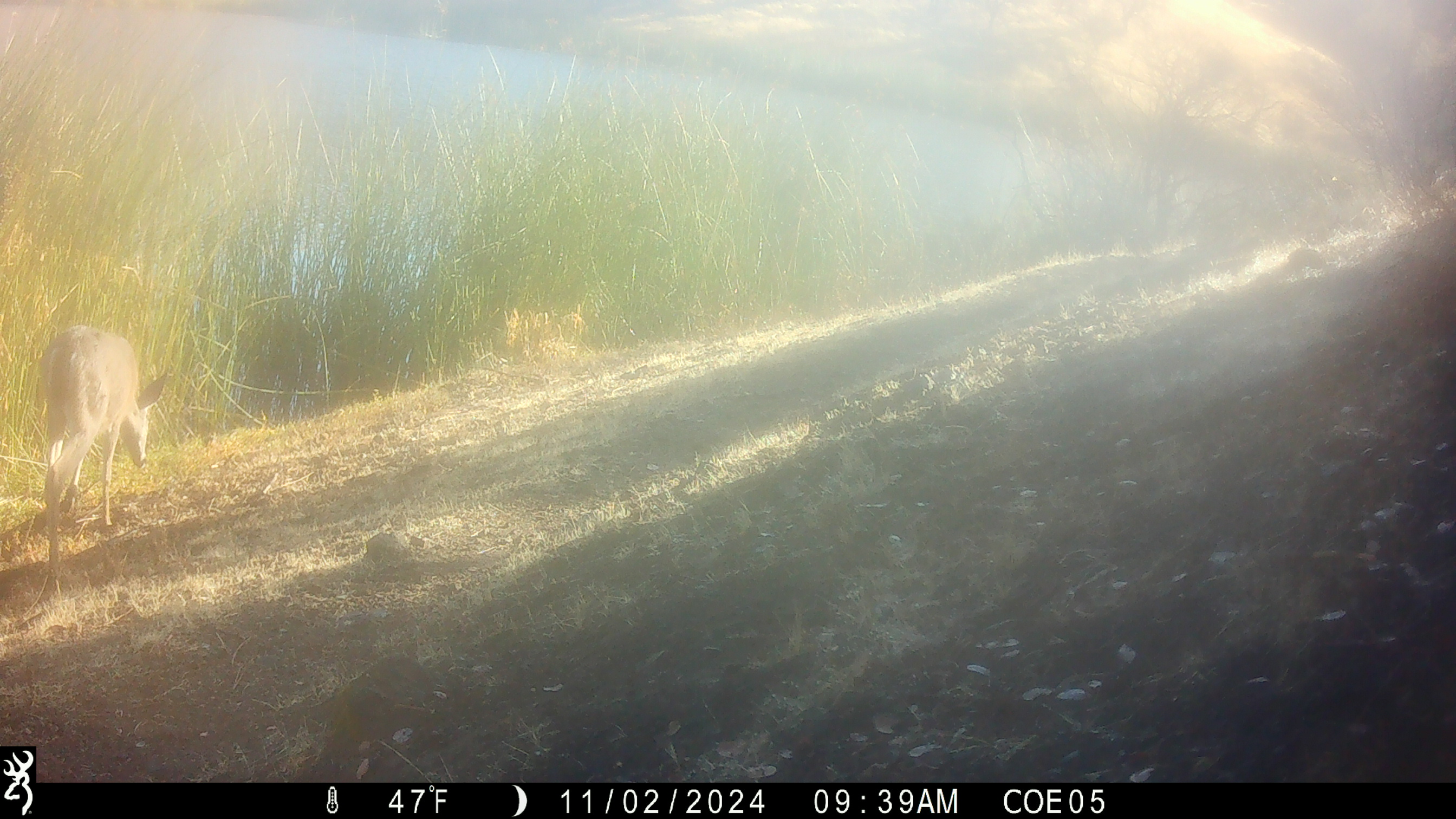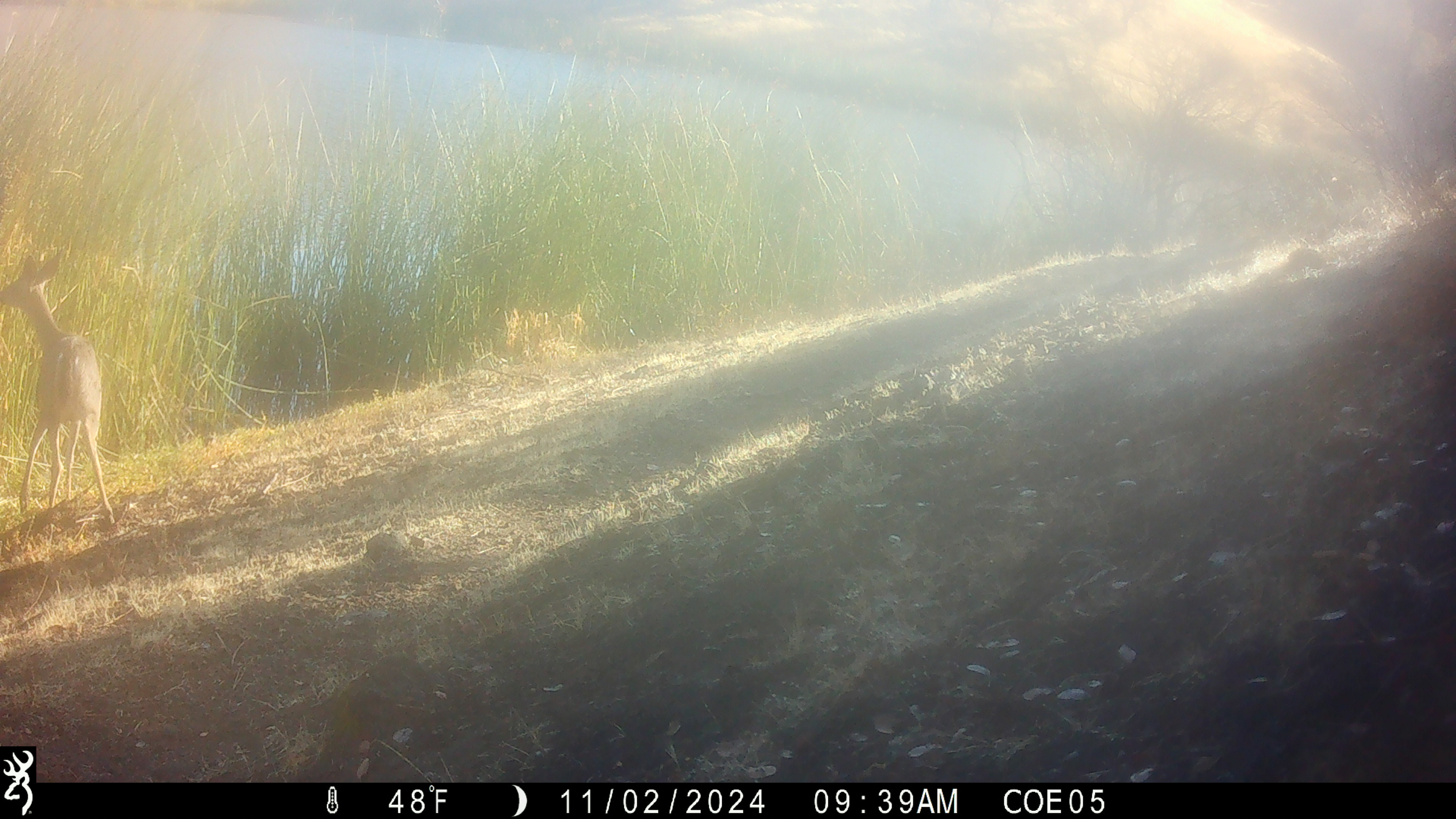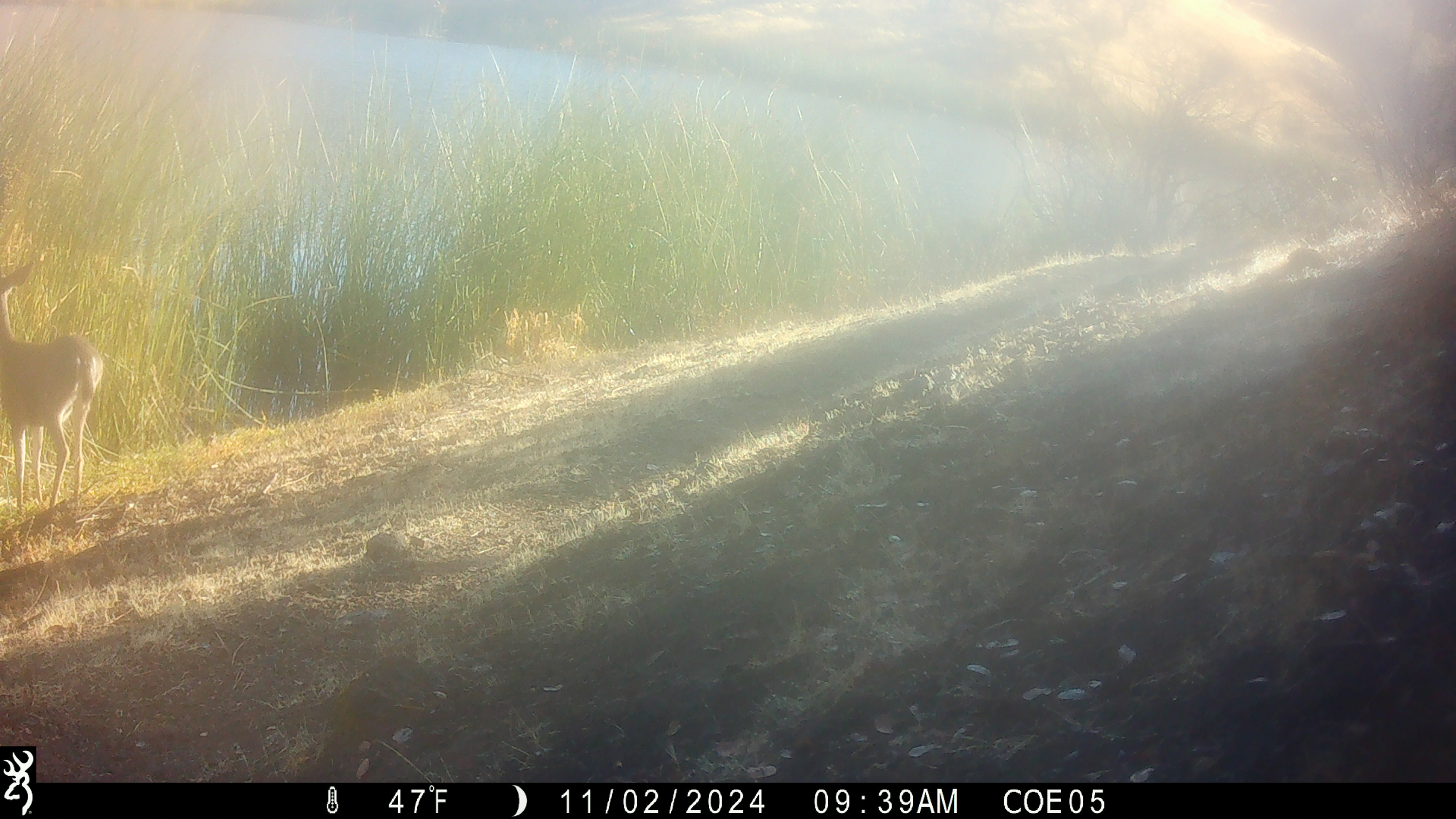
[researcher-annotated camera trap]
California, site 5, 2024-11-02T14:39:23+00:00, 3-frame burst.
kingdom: Animalia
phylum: Chordata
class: Mammalia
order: Artiodactyla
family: Cervidae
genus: Odocoileus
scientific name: Odocoileus hemionus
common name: mule deer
Mule deer (Odocoileus hemionus).